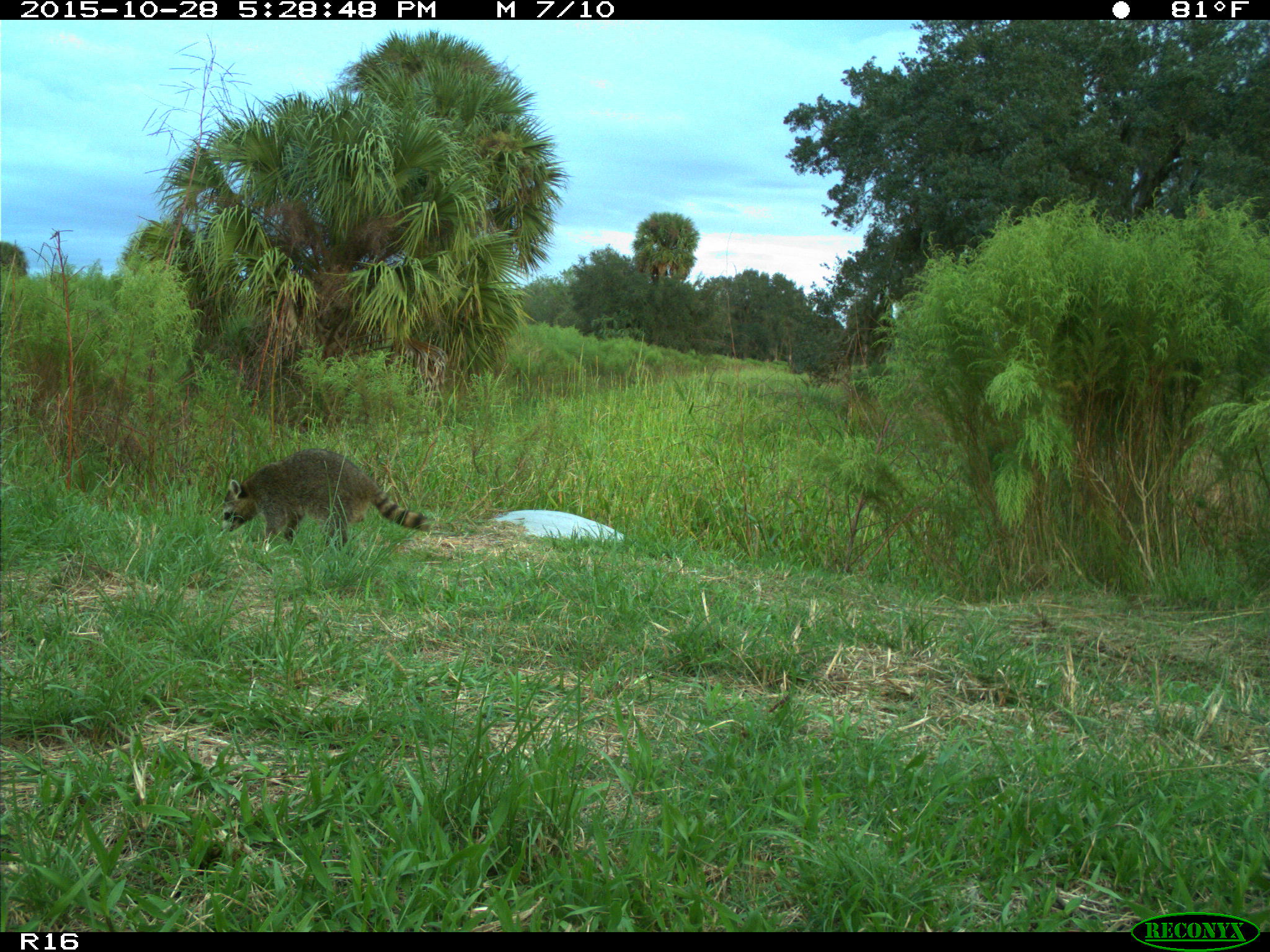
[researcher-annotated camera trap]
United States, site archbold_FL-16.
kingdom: Animalia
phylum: Chordata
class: Mammalia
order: Carnivora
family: Procyonidae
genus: Procyon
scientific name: Procyon lotor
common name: common raccoon